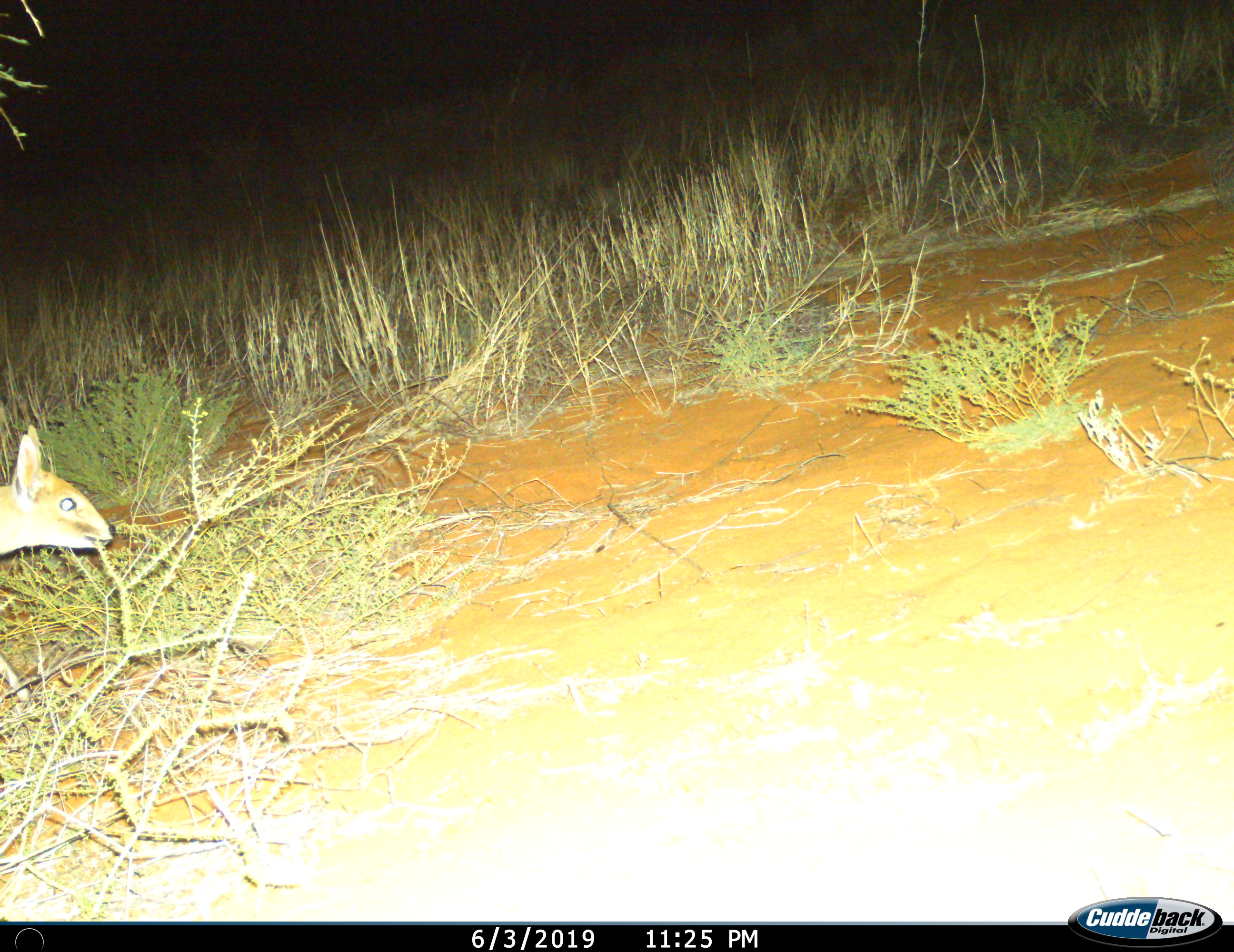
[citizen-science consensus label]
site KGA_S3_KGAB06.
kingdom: Animalia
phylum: Chordata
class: Mammalia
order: Artiodactyla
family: Bovidae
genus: Raphicerus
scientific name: Raphicerus campestris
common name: steenbok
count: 1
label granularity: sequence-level